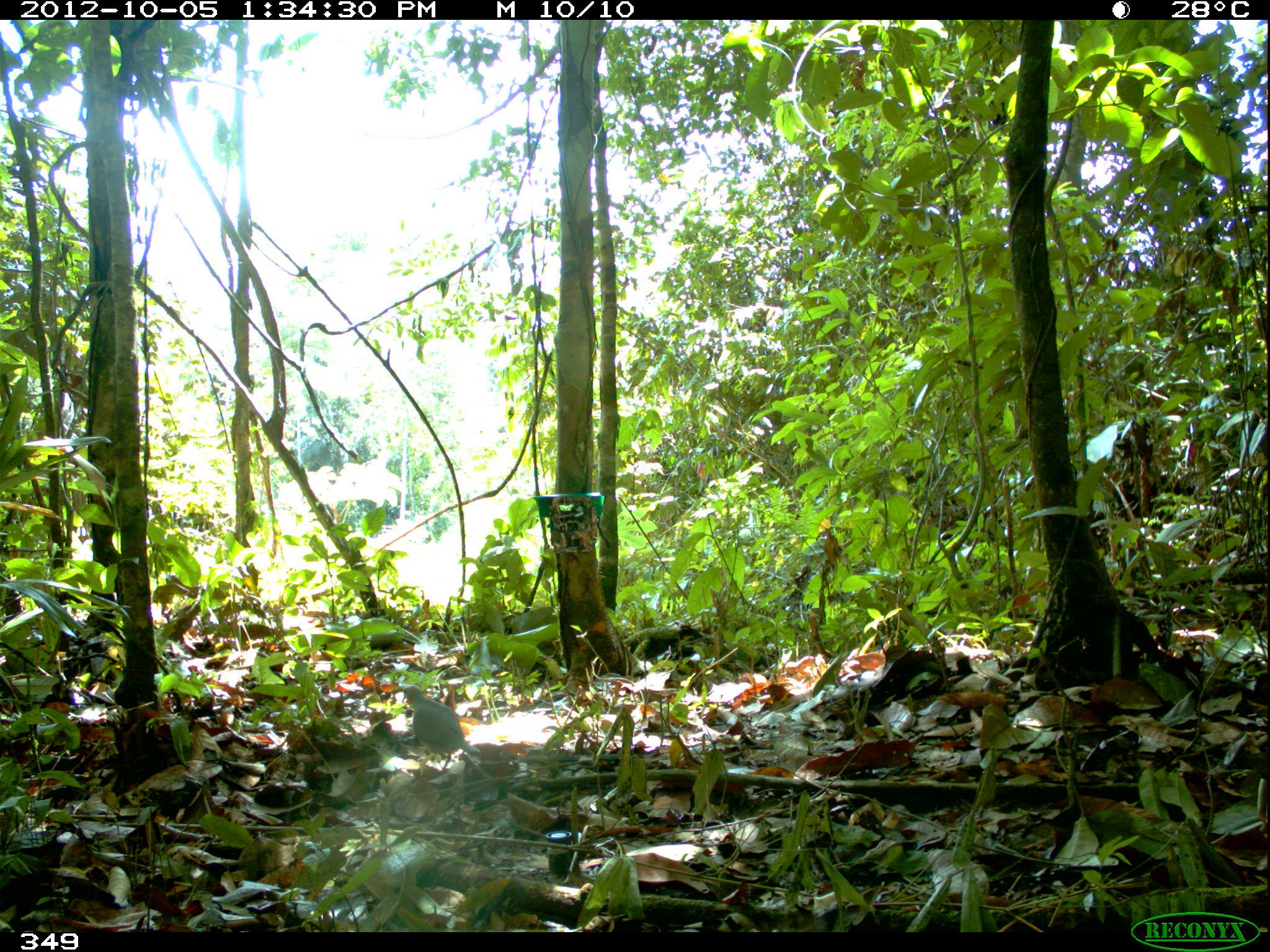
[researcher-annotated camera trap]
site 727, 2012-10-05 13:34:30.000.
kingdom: Animalia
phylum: Chordata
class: Aves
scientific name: Aves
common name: bird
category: unknown bird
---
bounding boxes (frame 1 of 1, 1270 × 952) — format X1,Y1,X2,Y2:
unknown bird: 401,684,481,772